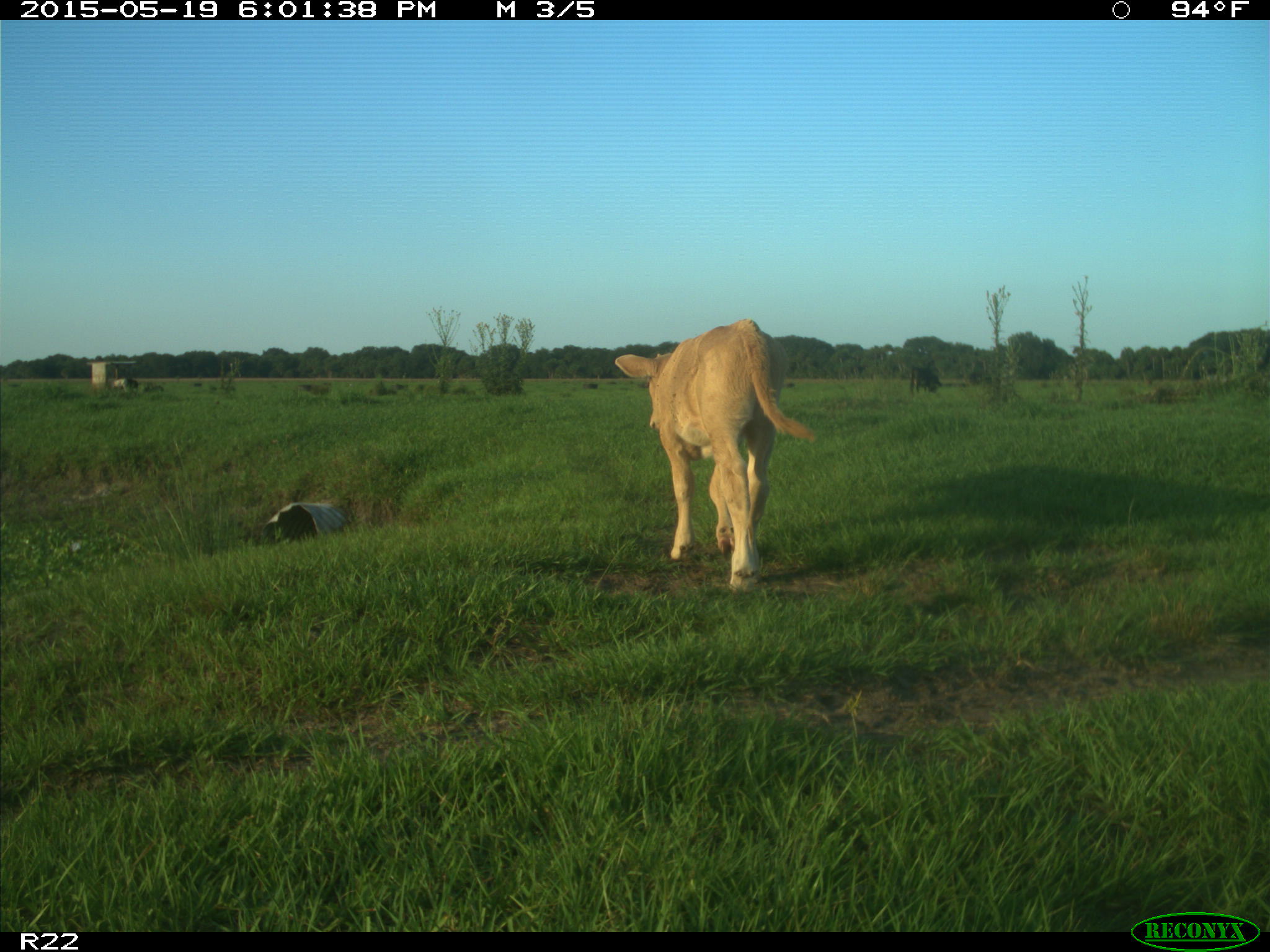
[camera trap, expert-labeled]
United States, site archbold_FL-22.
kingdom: Animalia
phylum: Chordata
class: Mammalia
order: Artiodactyla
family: Bovidae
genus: Bos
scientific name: Bos taurus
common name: domestic cow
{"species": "Bos taurus (domestic cow)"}